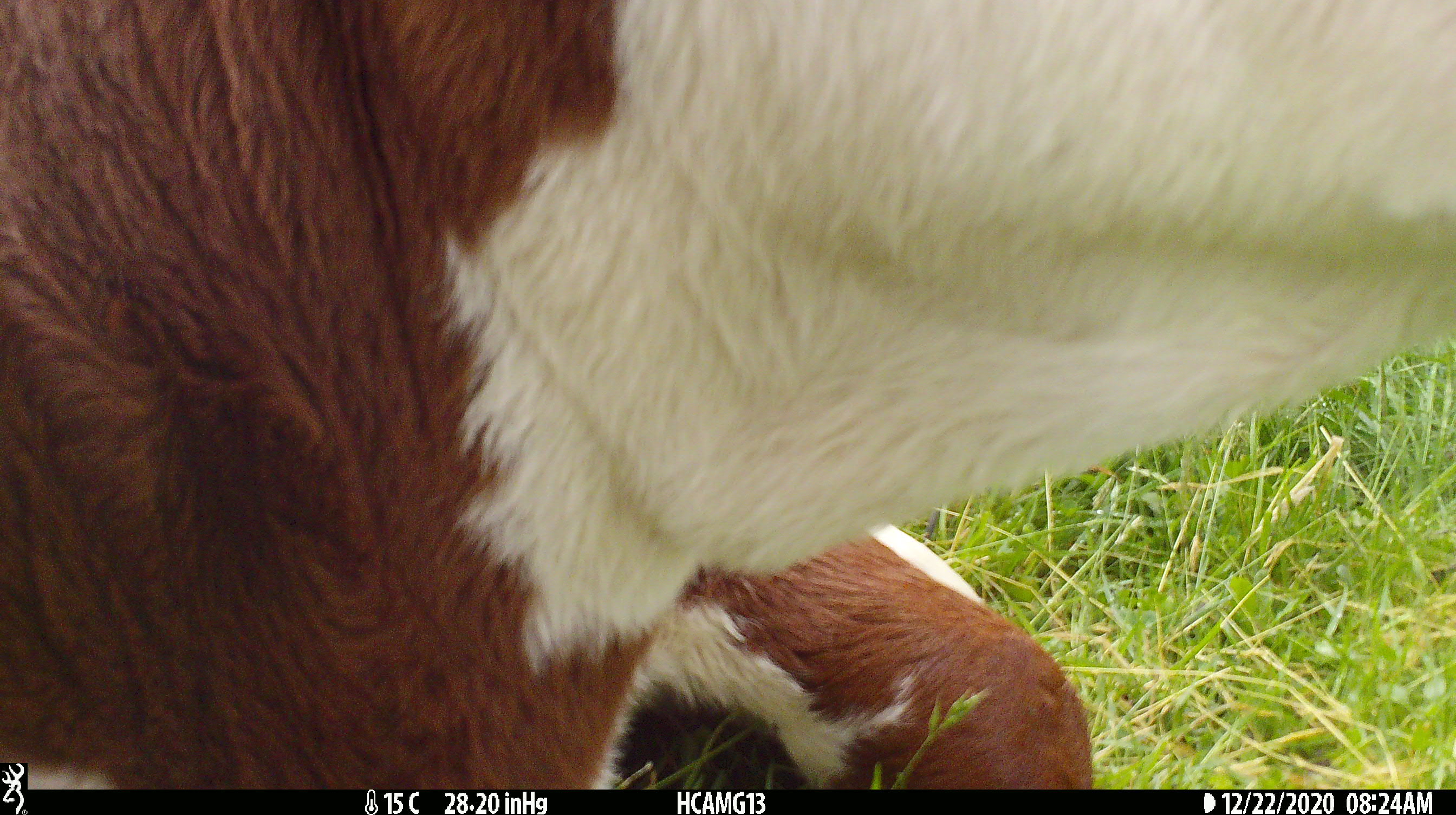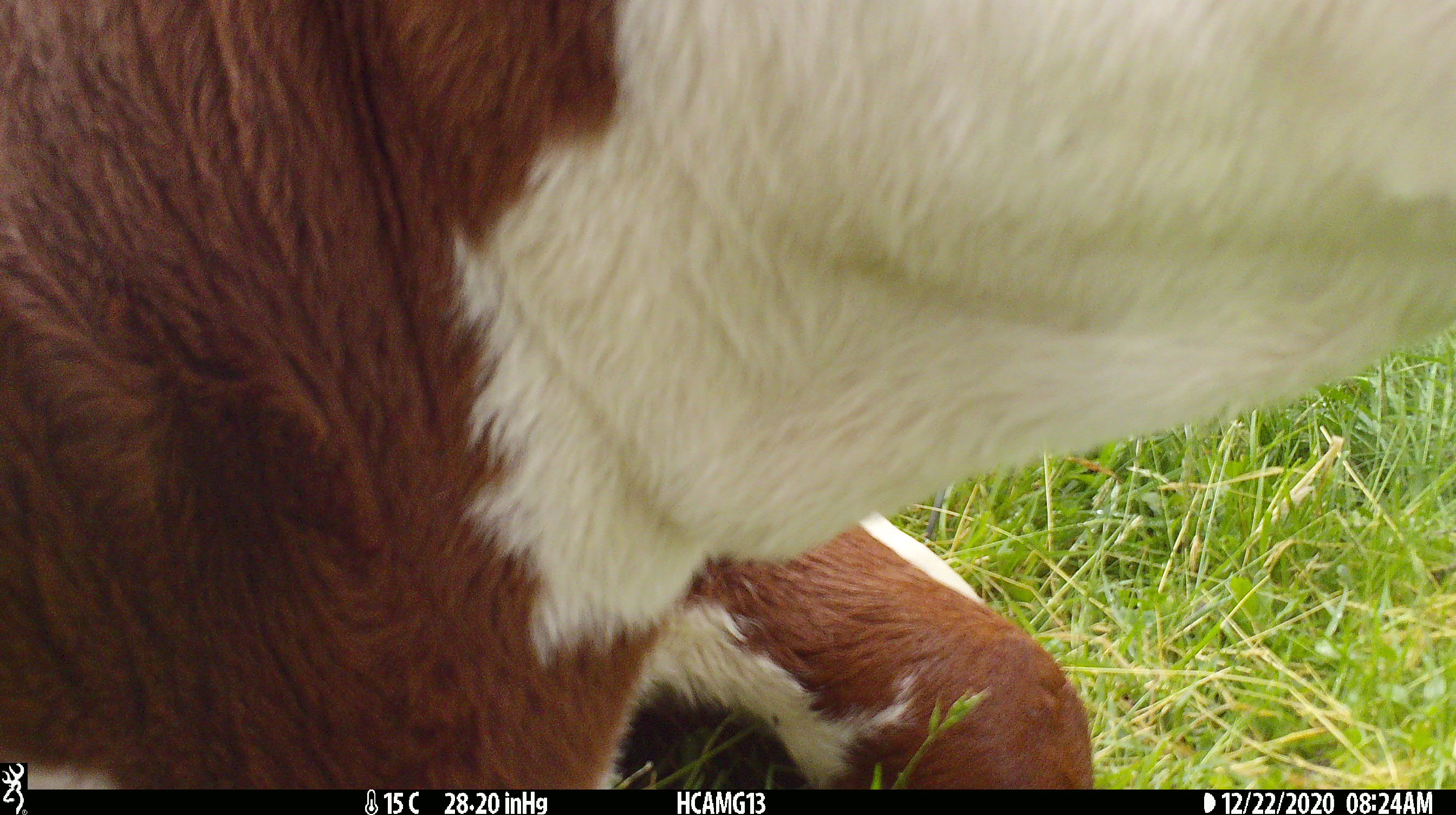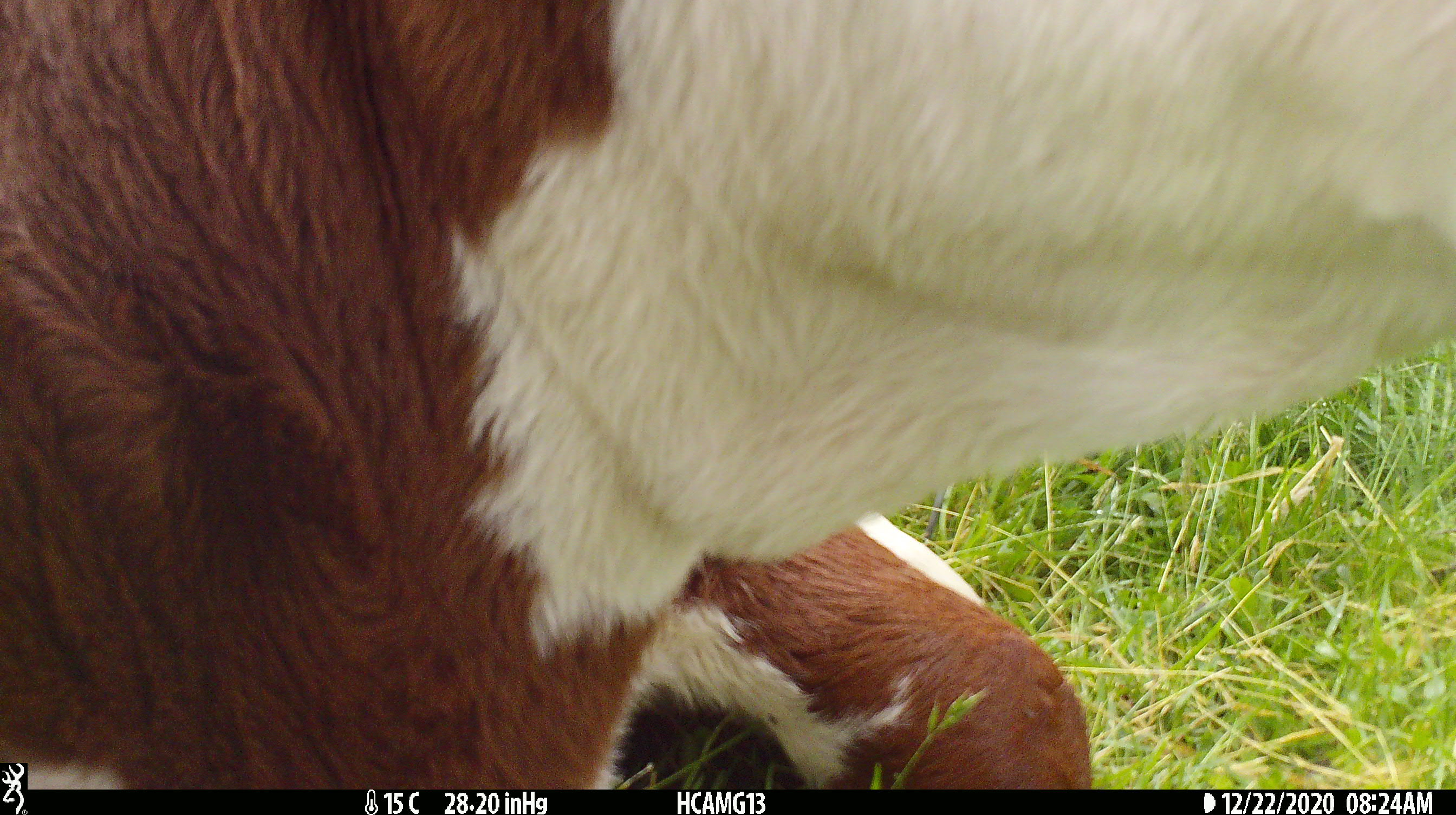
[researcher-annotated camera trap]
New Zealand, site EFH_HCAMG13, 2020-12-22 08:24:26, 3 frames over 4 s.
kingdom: Animalia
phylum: Chordata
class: Mammalia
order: Artiodactyla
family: Bovidae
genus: Bos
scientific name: Bos taurus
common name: domestic cow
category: cow